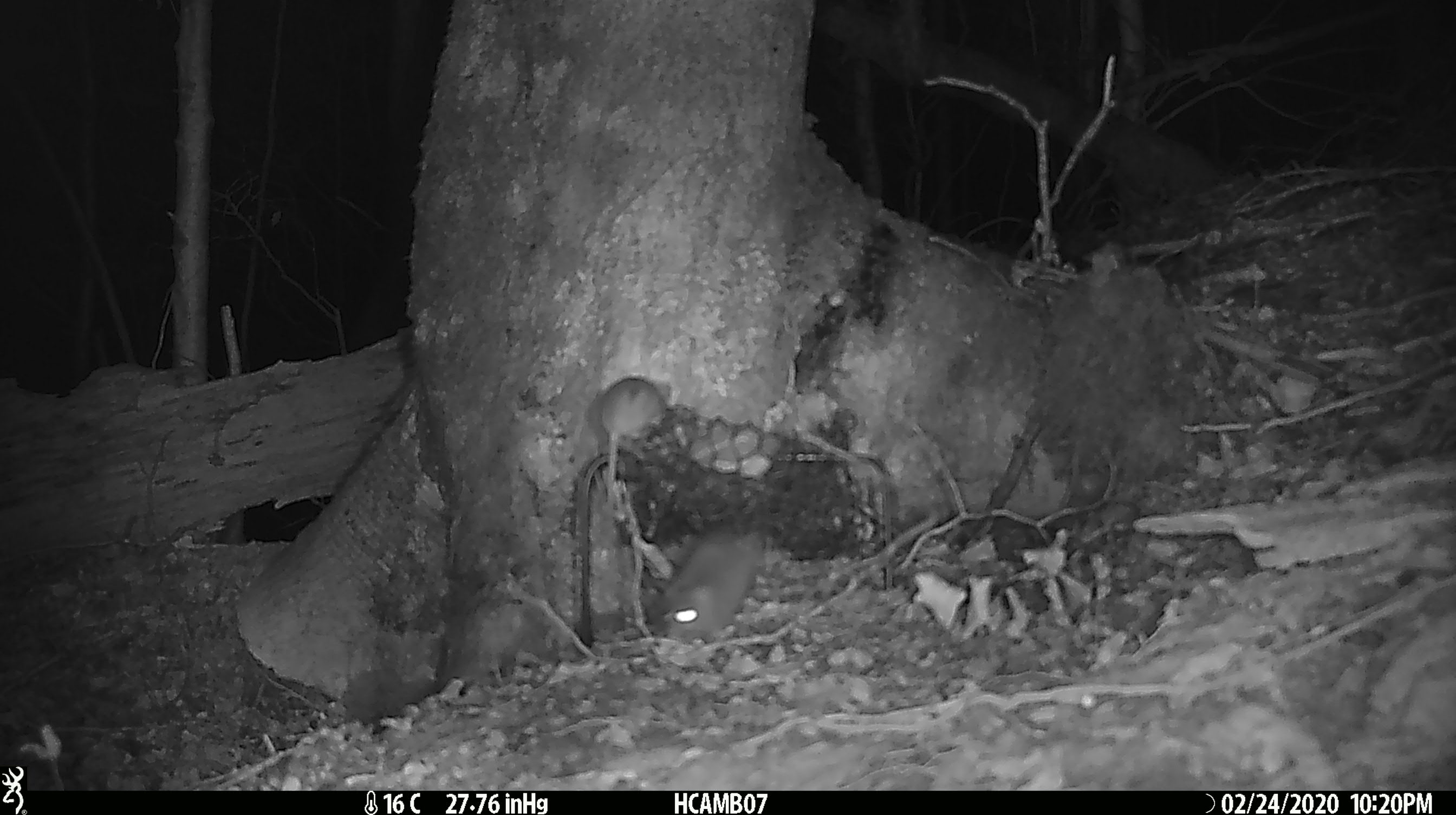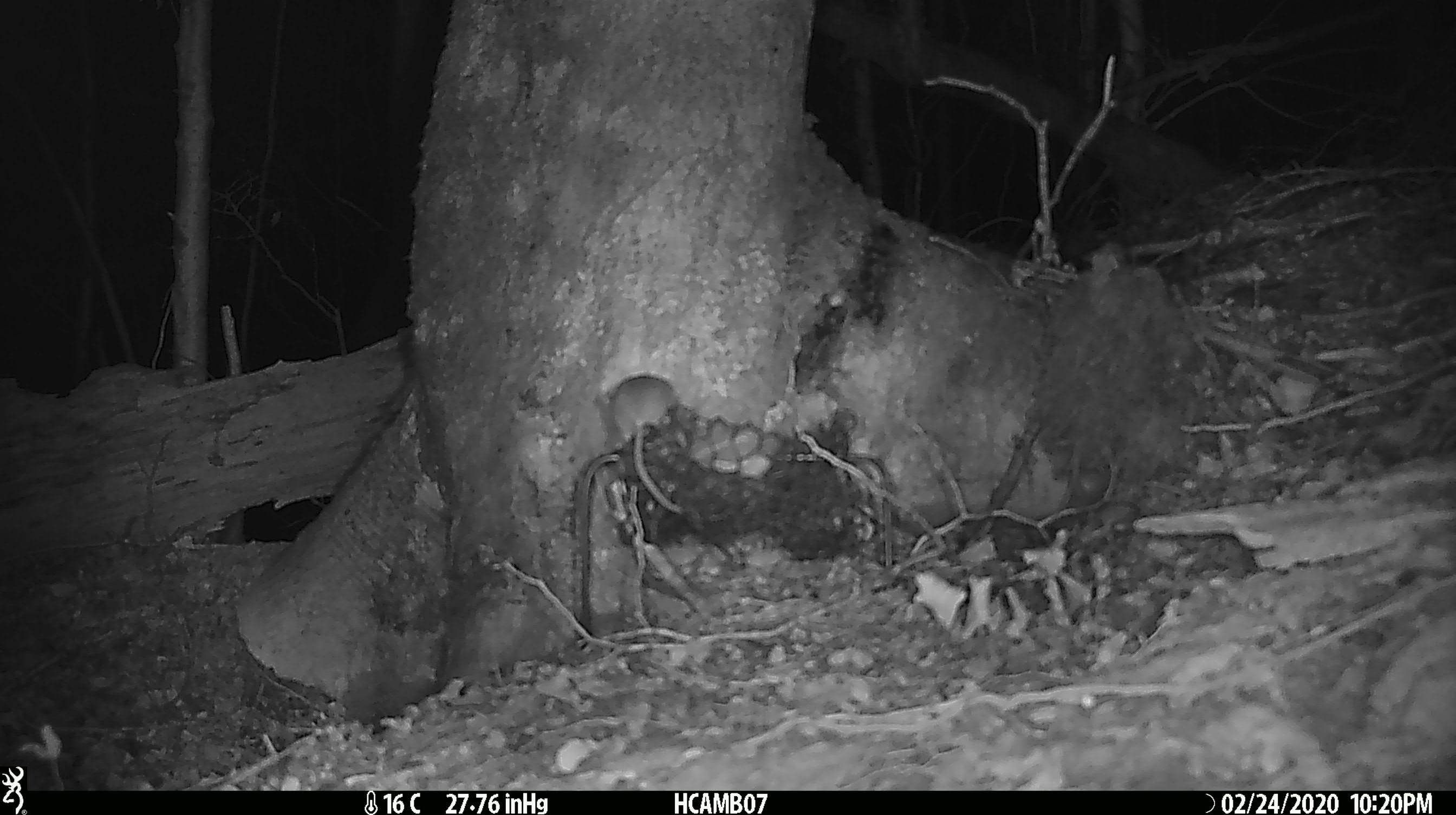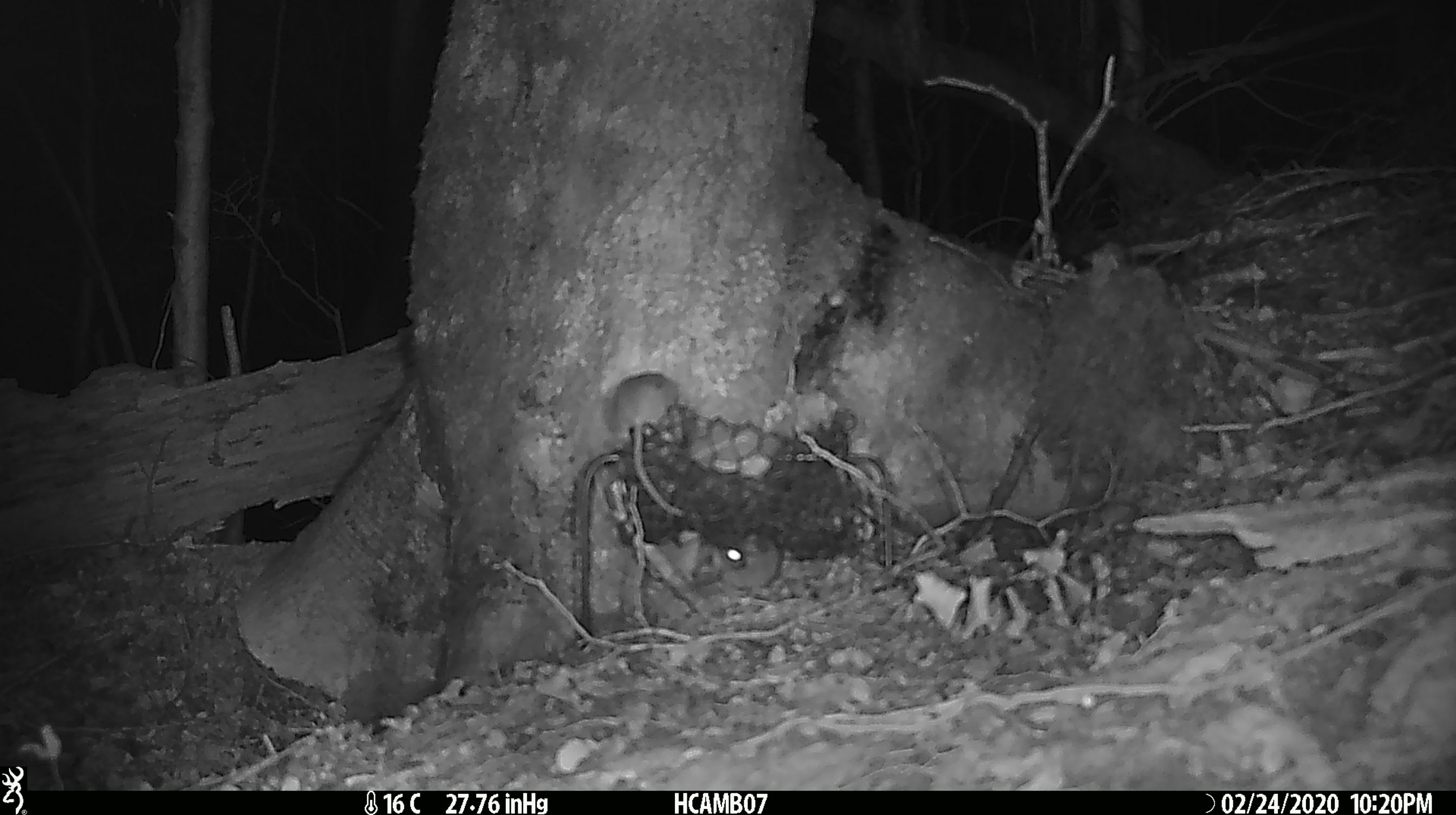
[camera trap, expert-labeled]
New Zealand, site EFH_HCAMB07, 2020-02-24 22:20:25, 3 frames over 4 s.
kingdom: Animalia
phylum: Chordata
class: Mammalia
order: Rodentia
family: Muridae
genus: Mus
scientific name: Mus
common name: mouse